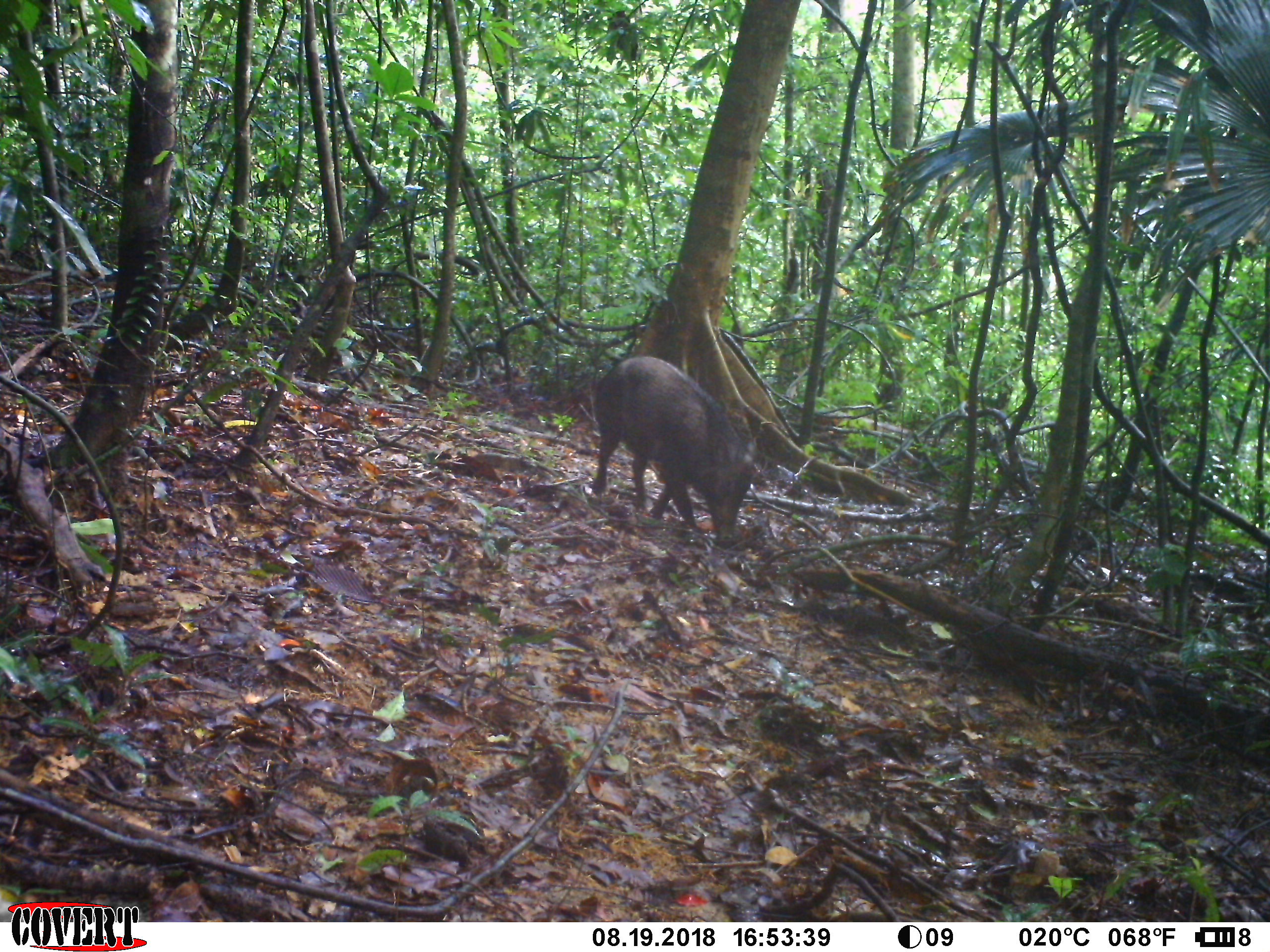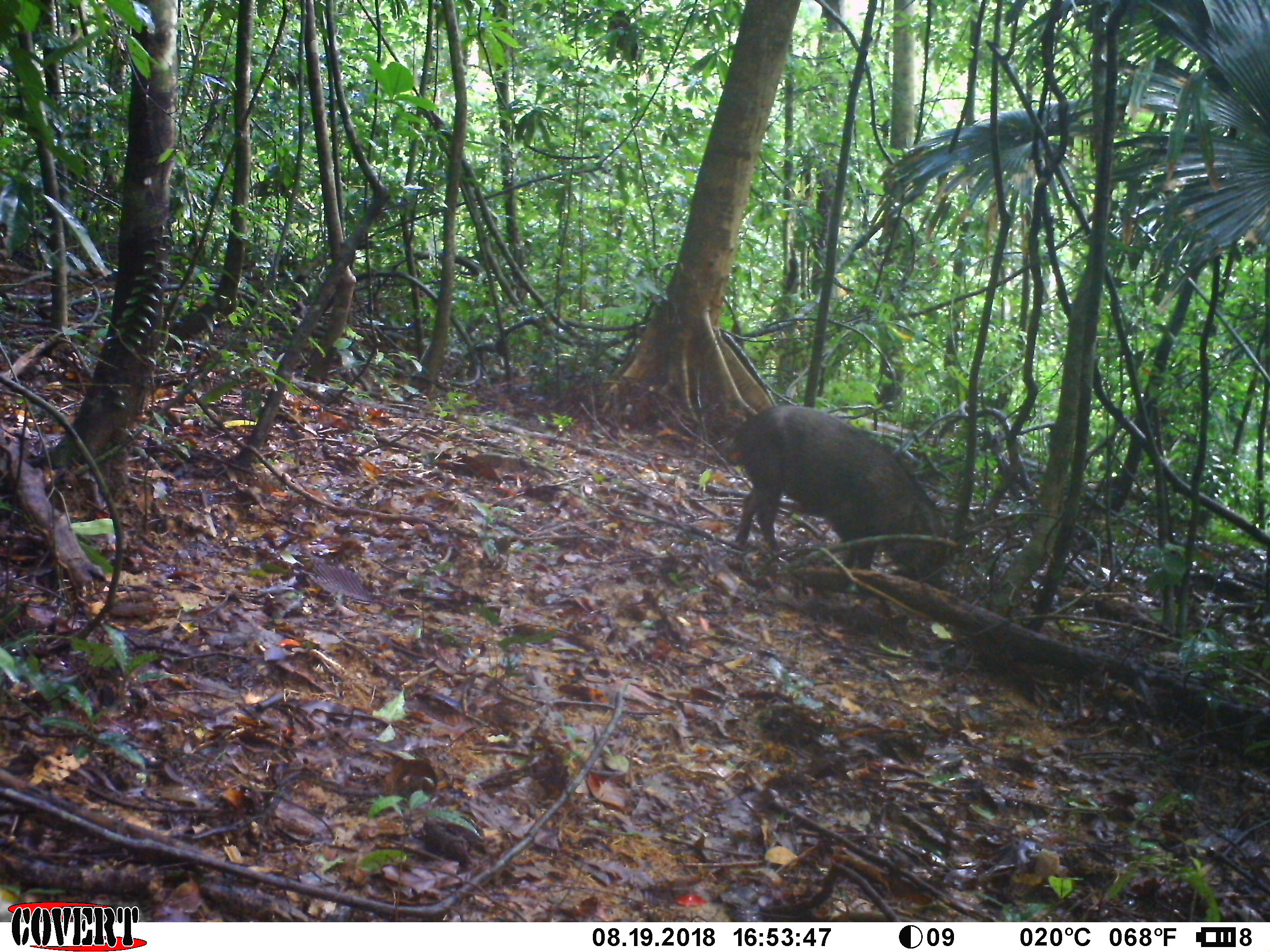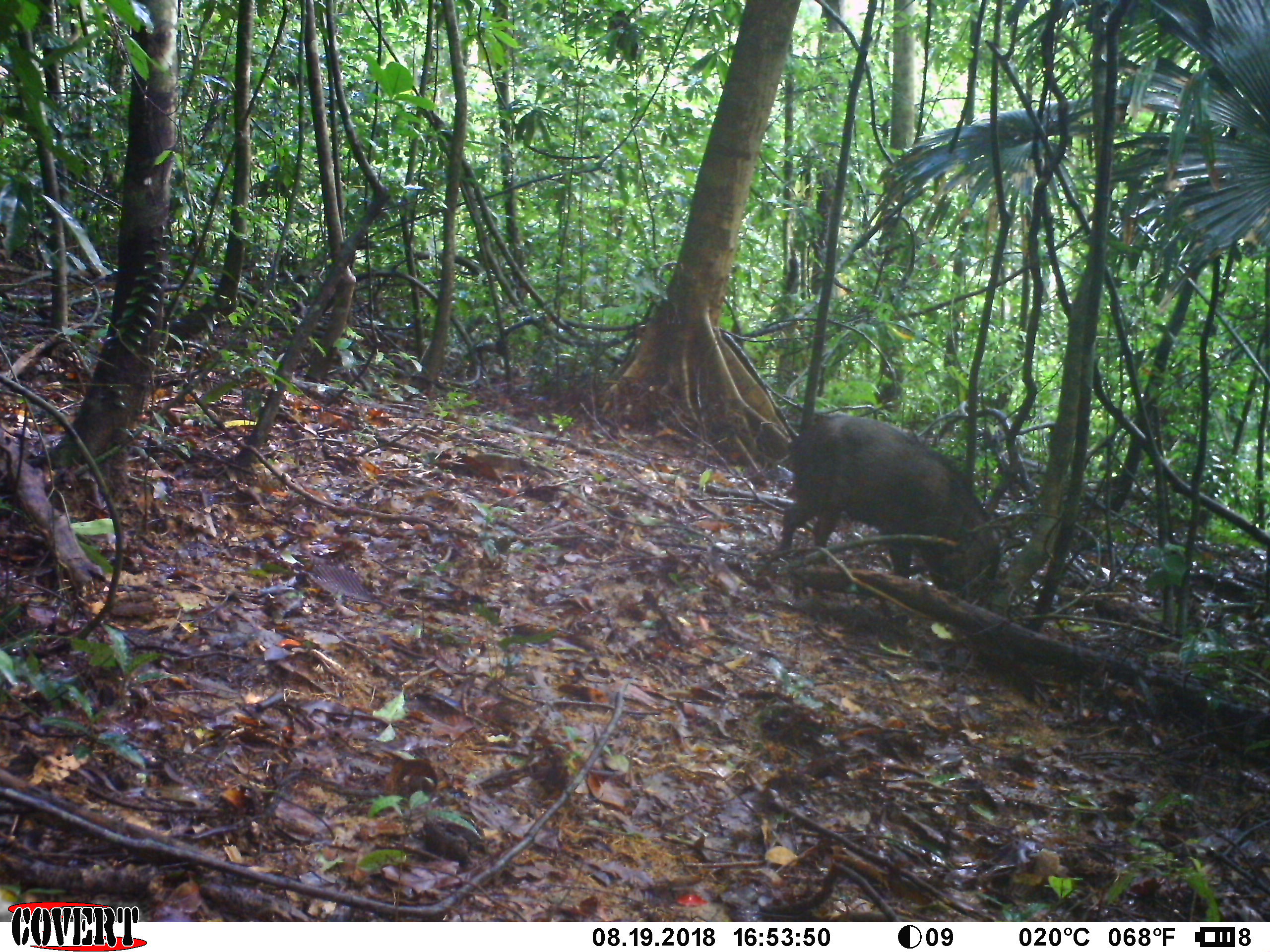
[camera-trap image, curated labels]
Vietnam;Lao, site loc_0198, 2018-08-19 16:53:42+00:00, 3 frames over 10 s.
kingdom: Animalia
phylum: Chordata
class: Mammalia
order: Artiodactyla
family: Suidae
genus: Sus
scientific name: Sus scrofa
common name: eurasian wild pig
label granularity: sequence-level